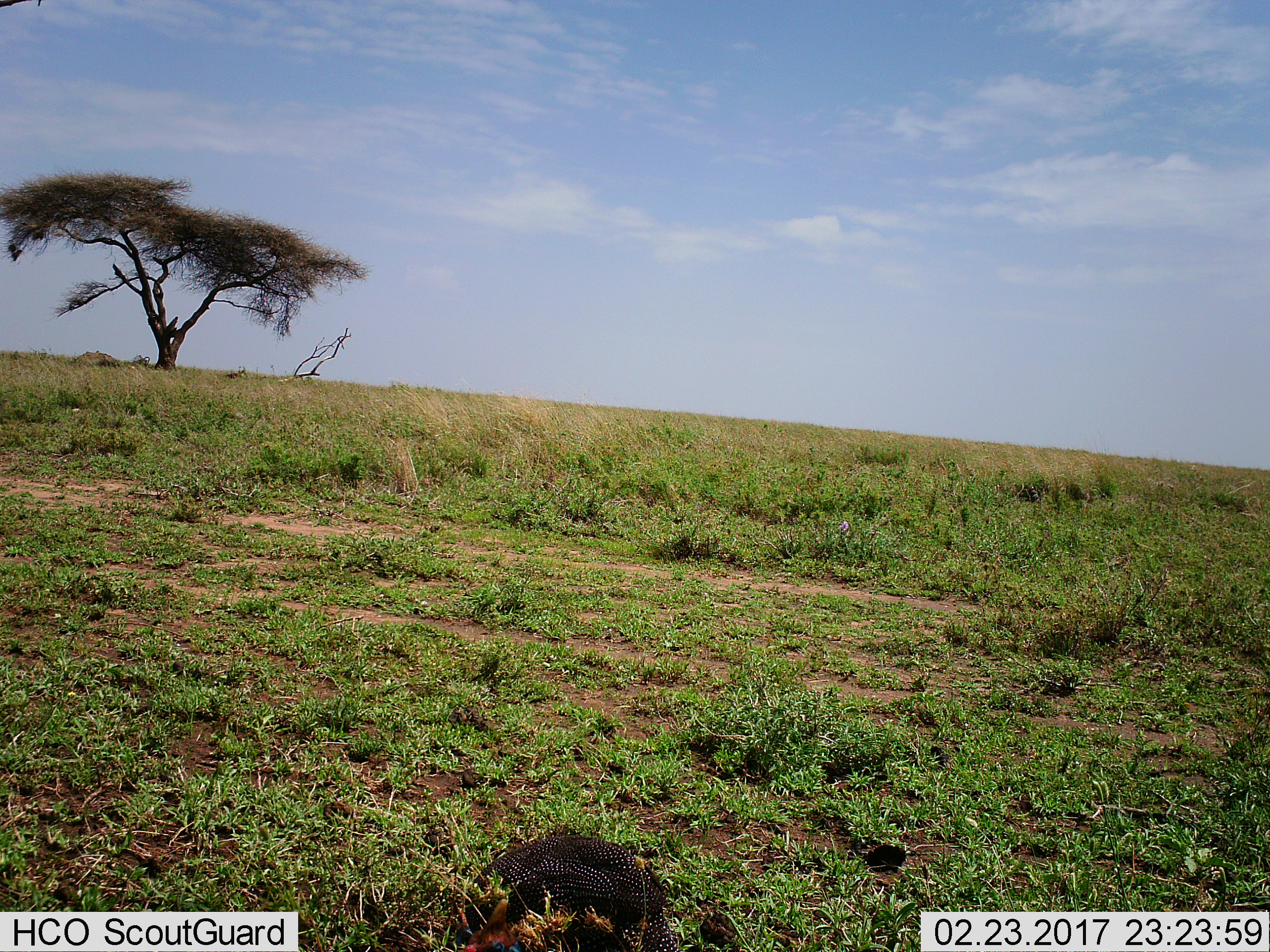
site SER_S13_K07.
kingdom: Animalia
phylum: Chordata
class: Aves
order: Galliformes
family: Numididae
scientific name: Numididae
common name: guineafowl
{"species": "guineafowl (Numididae)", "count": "1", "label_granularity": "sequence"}